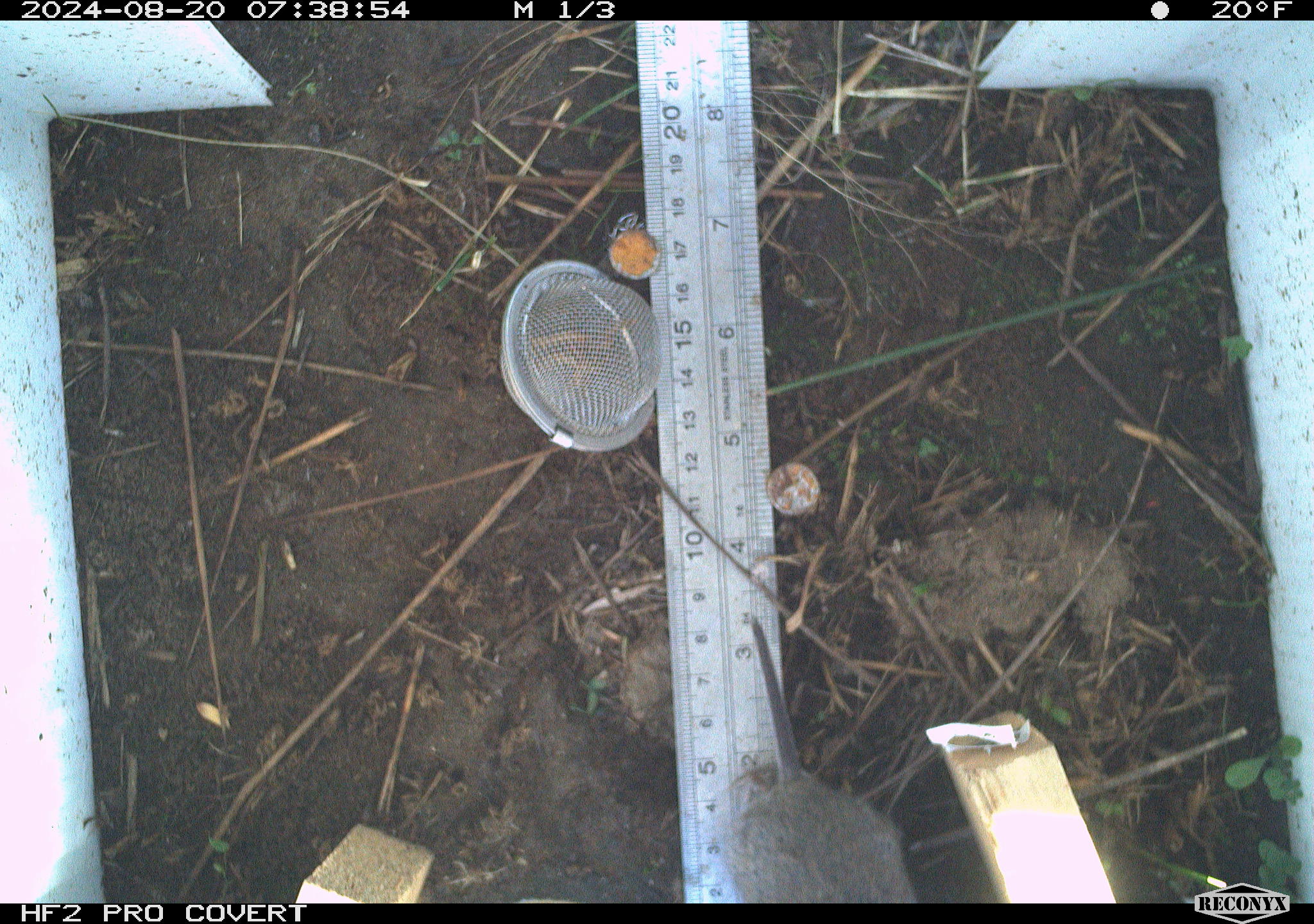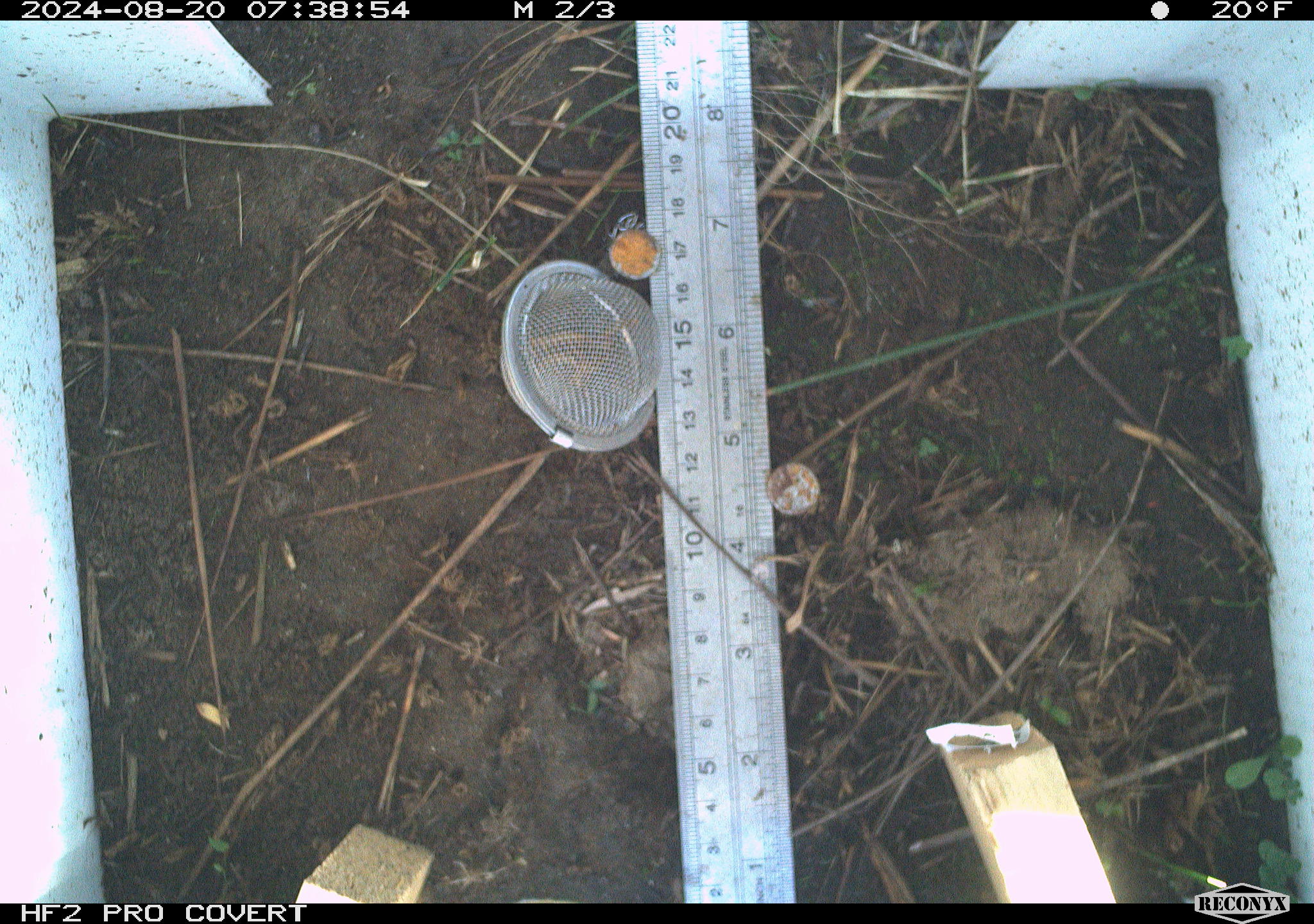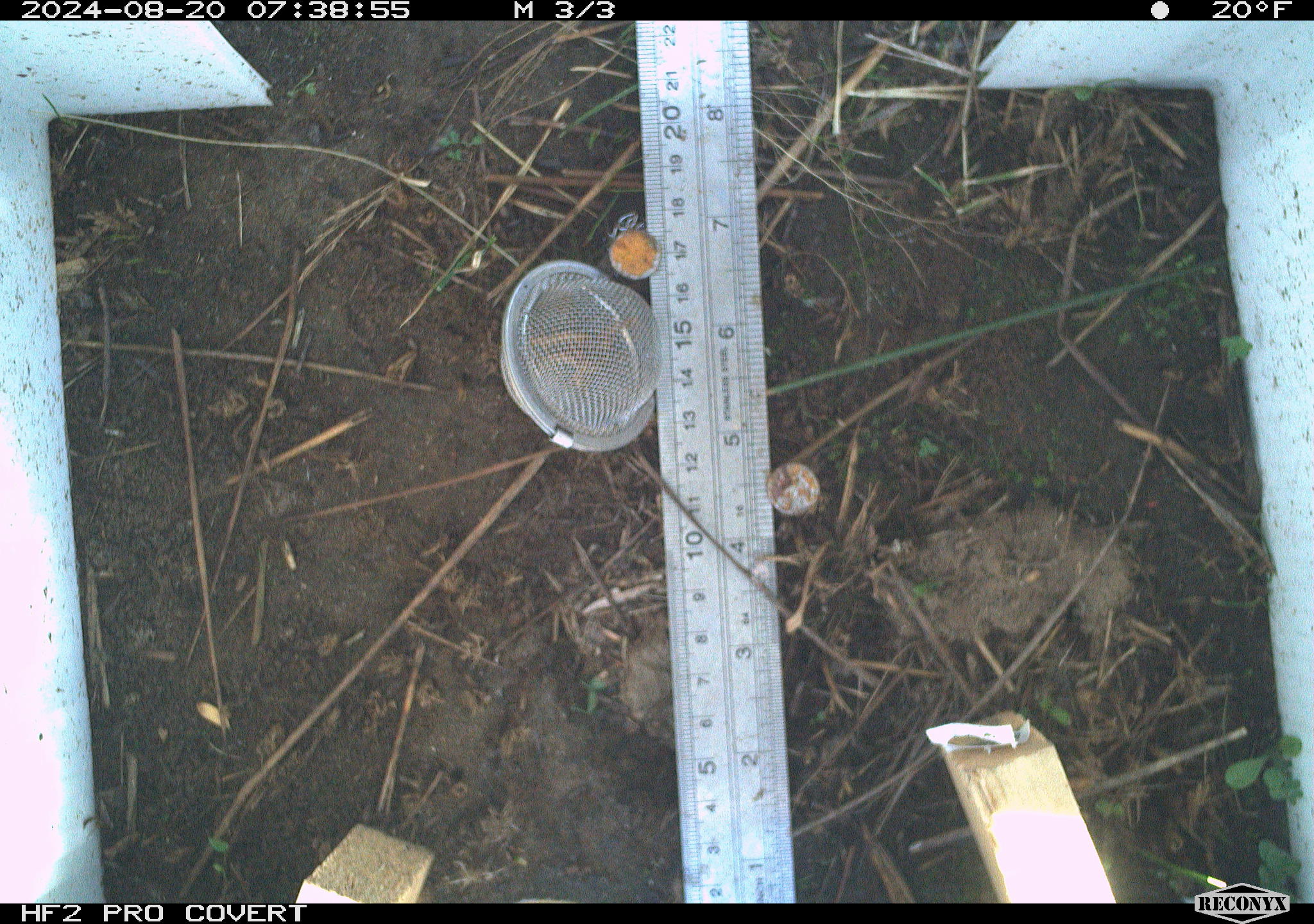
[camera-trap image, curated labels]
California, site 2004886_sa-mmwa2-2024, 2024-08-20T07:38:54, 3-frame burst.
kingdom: Animalia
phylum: Chordata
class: Mammalia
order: Rodentia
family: Cricetidae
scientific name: Arvicolinae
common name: voles, lemmings, and muskrats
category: arvicolinae subfamily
Arvicolinae subfamily (voles, lemmings, and muskrats) (Arvicolinae).